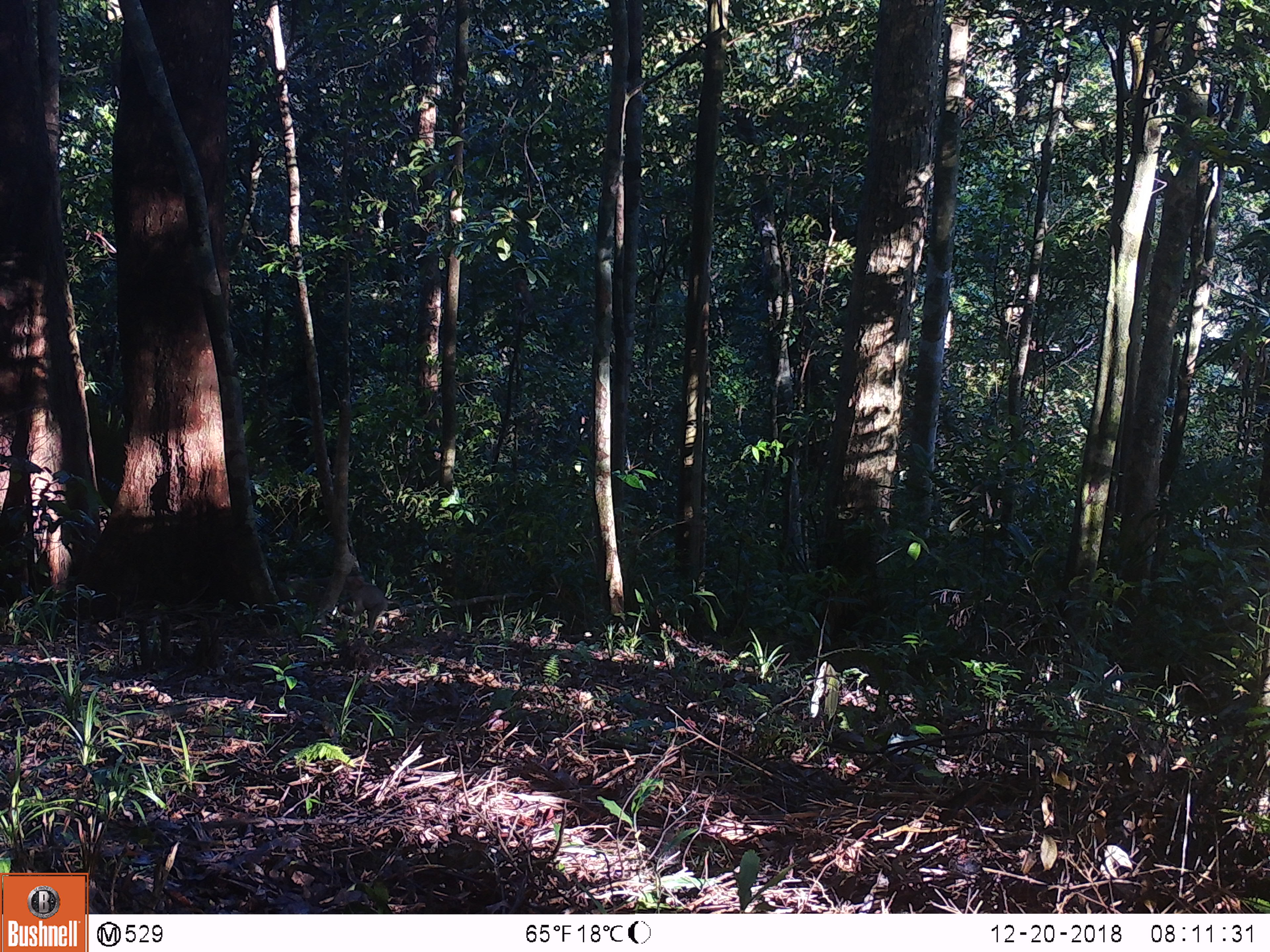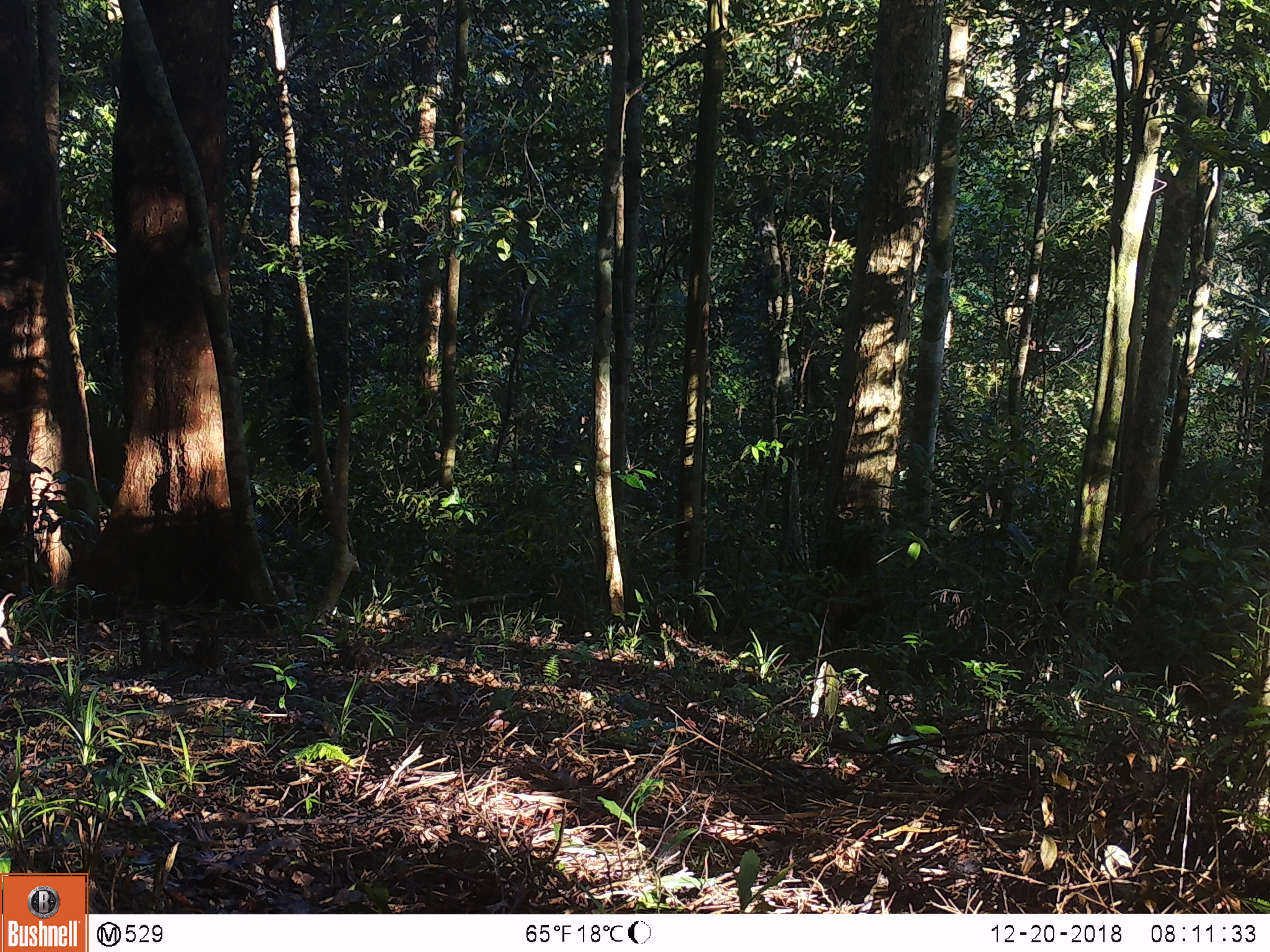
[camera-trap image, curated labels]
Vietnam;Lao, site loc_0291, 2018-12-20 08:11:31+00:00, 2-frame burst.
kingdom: Animalia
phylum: Chordata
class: Mammalia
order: Primates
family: Cercopithecidae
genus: Macaca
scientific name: Macaca nemestrina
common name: pig-tailed macaque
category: pig tailed macaque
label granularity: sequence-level